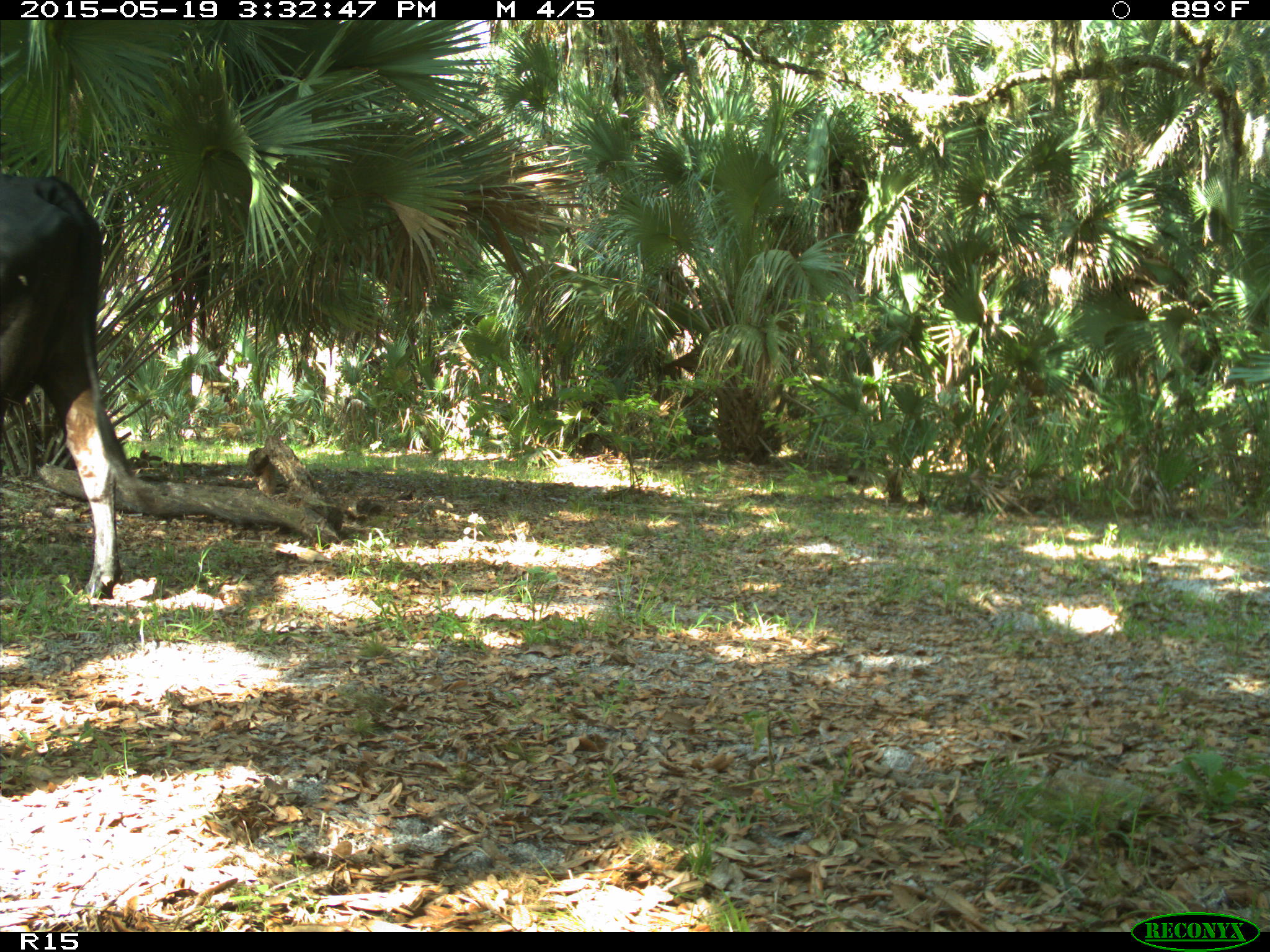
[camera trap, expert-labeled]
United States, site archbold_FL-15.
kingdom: Animalia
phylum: Chordata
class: Mammalia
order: Artiodactyla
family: Bovidae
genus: Bos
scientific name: Bos taurus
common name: domestic cow